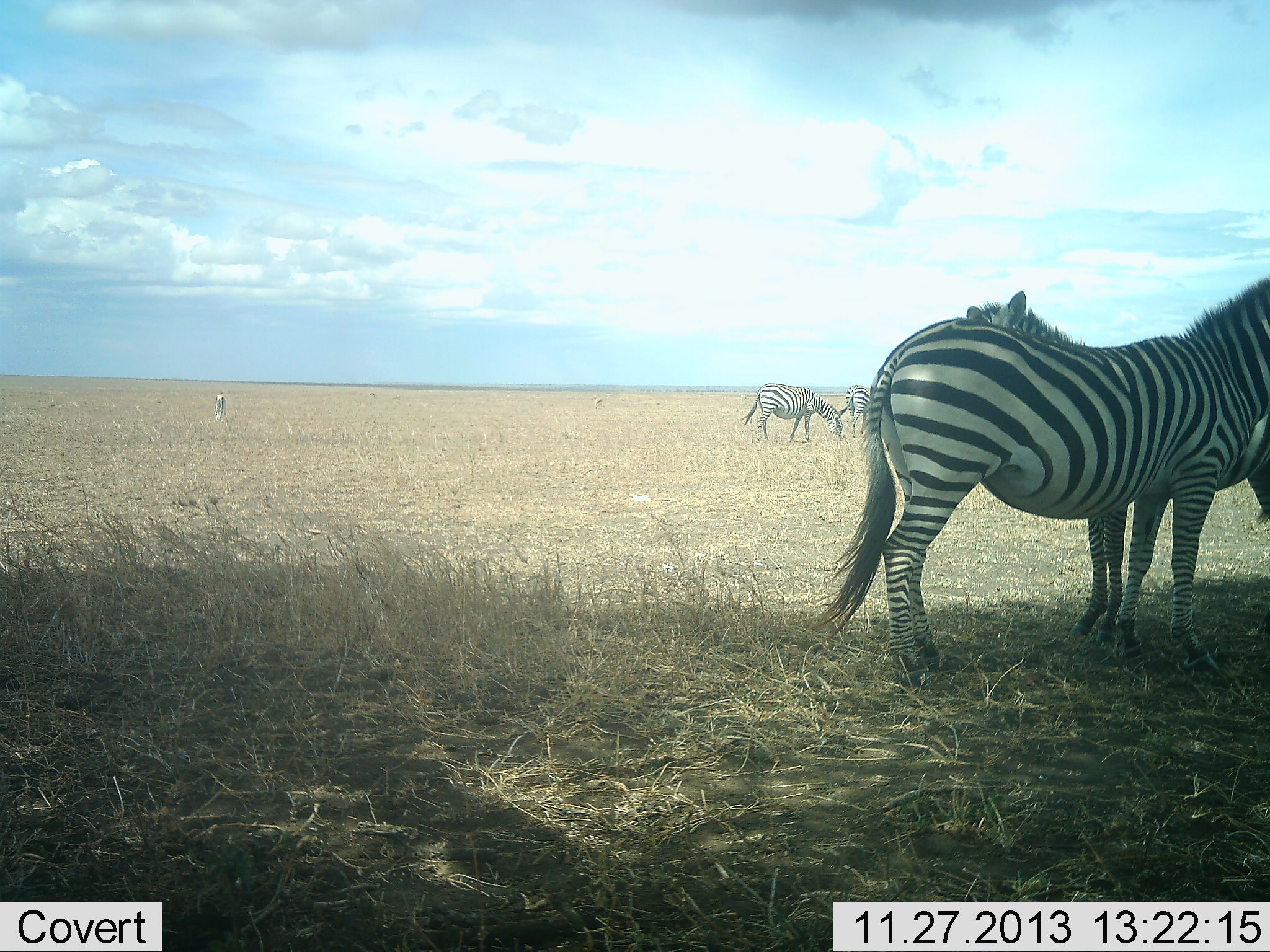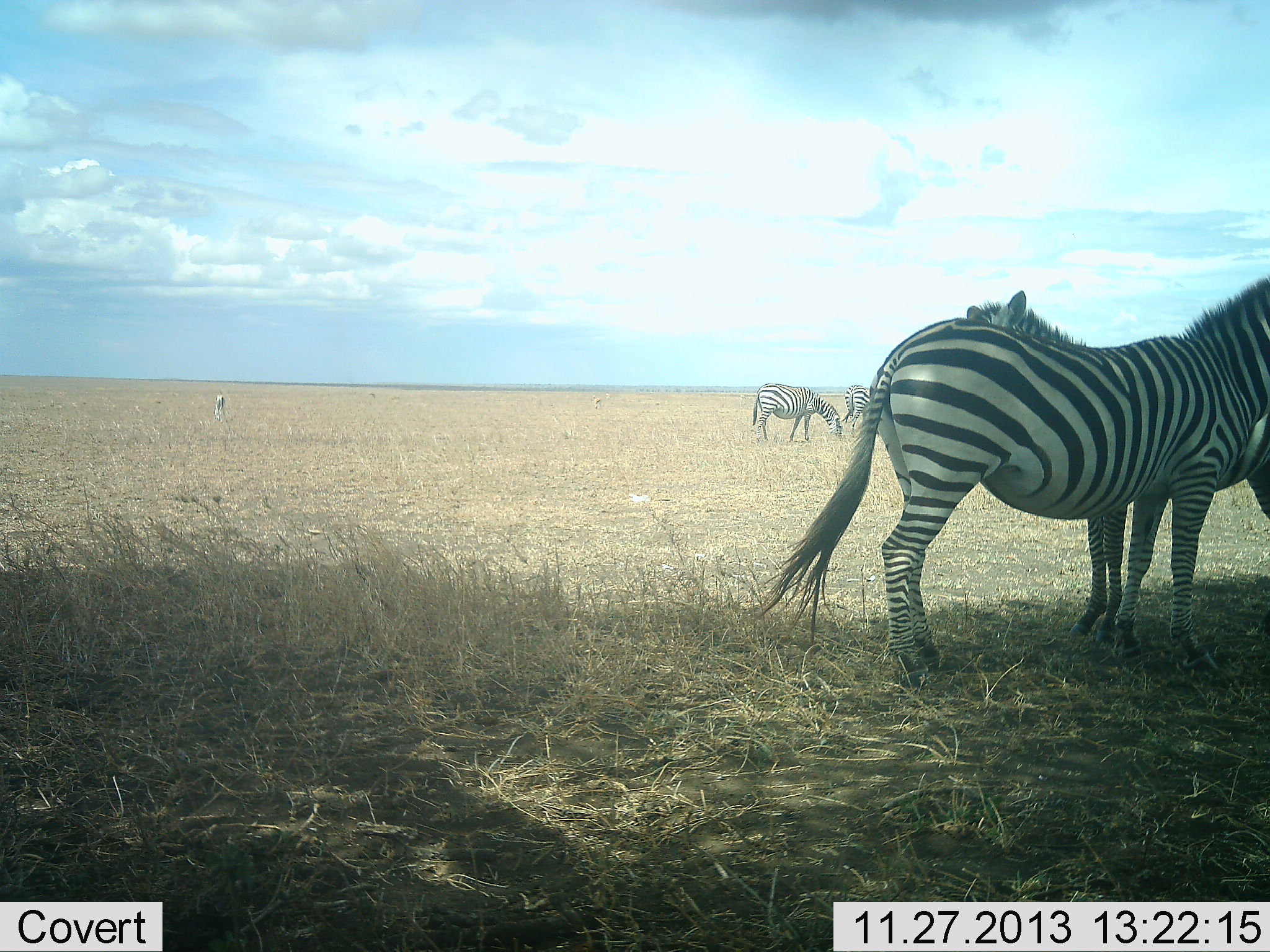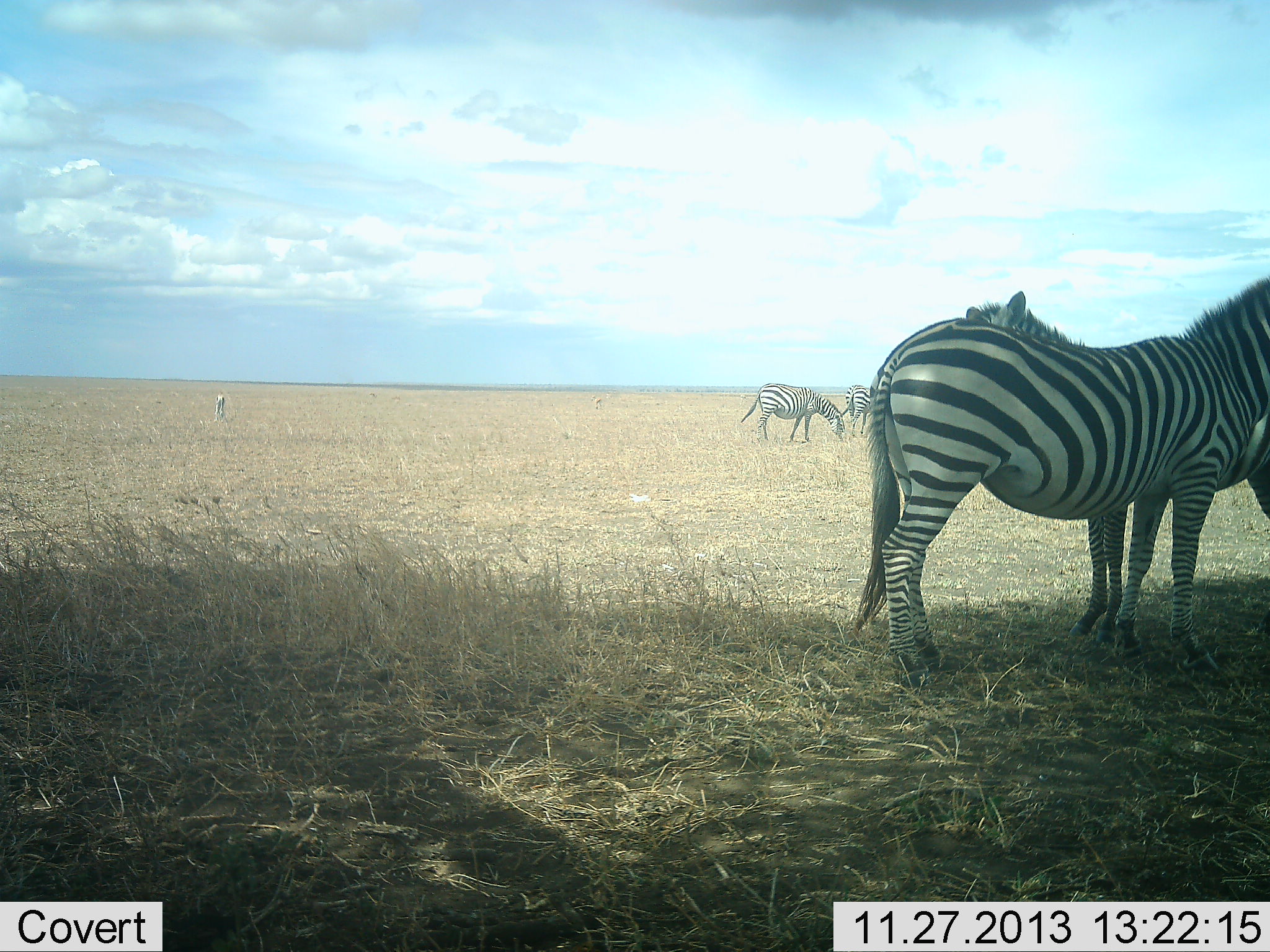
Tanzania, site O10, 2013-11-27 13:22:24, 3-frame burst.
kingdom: Animalia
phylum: Chordata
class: Mammalia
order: Perissodactyla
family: Equidae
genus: Equus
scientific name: Equus quagga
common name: plains zebra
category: zebra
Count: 4.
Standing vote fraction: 91%.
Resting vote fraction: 9%.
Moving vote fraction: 9%.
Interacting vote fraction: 9%.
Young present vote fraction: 0%.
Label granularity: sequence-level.